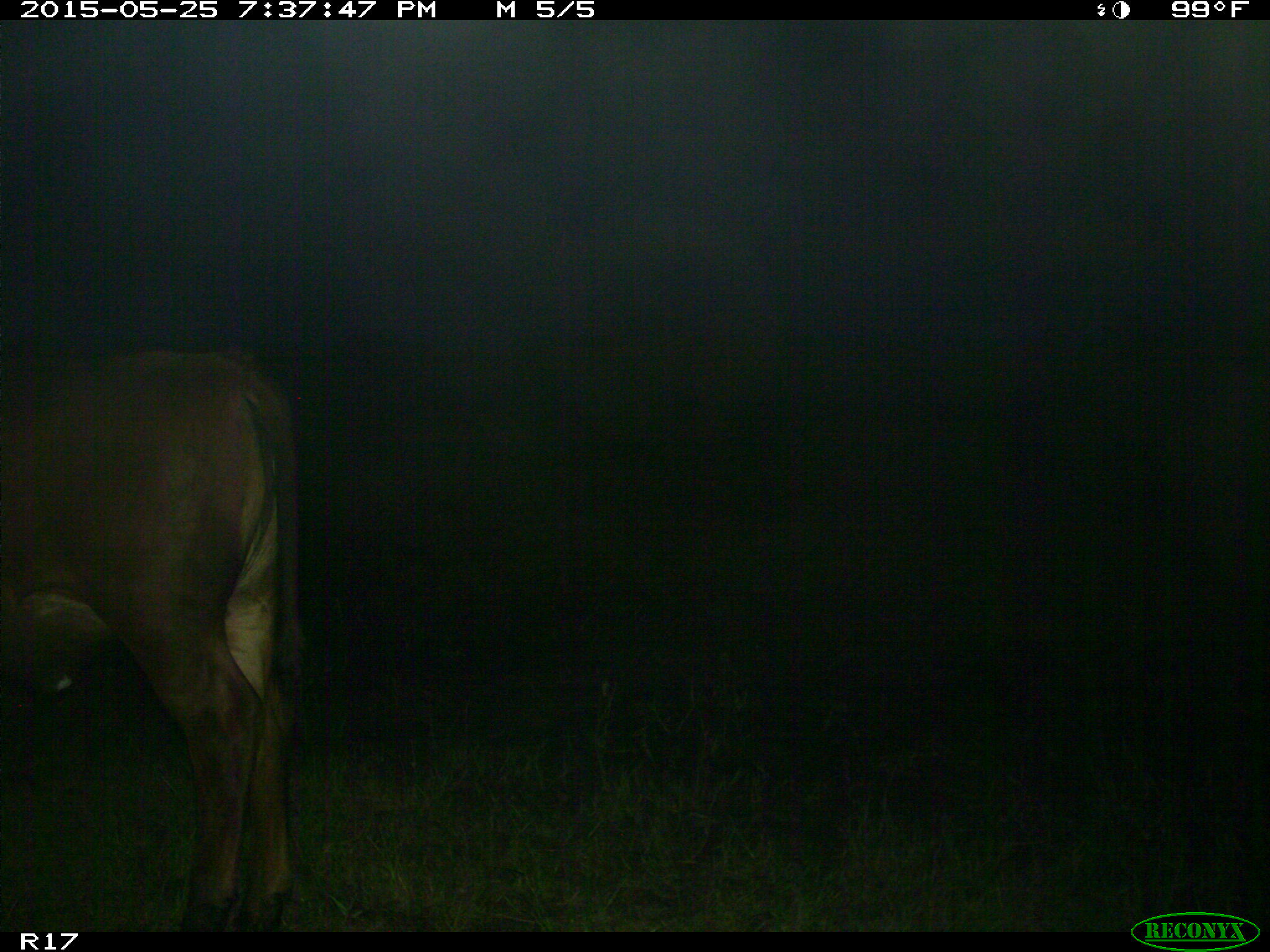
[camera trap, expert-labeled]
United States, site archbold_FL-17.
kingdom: Animalia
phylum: Chordata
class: Mammalia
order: Artiodactyla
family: Bovidae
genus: Bos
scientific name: Bos taurus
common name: domestic cow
Bos taurus (domestic cow).